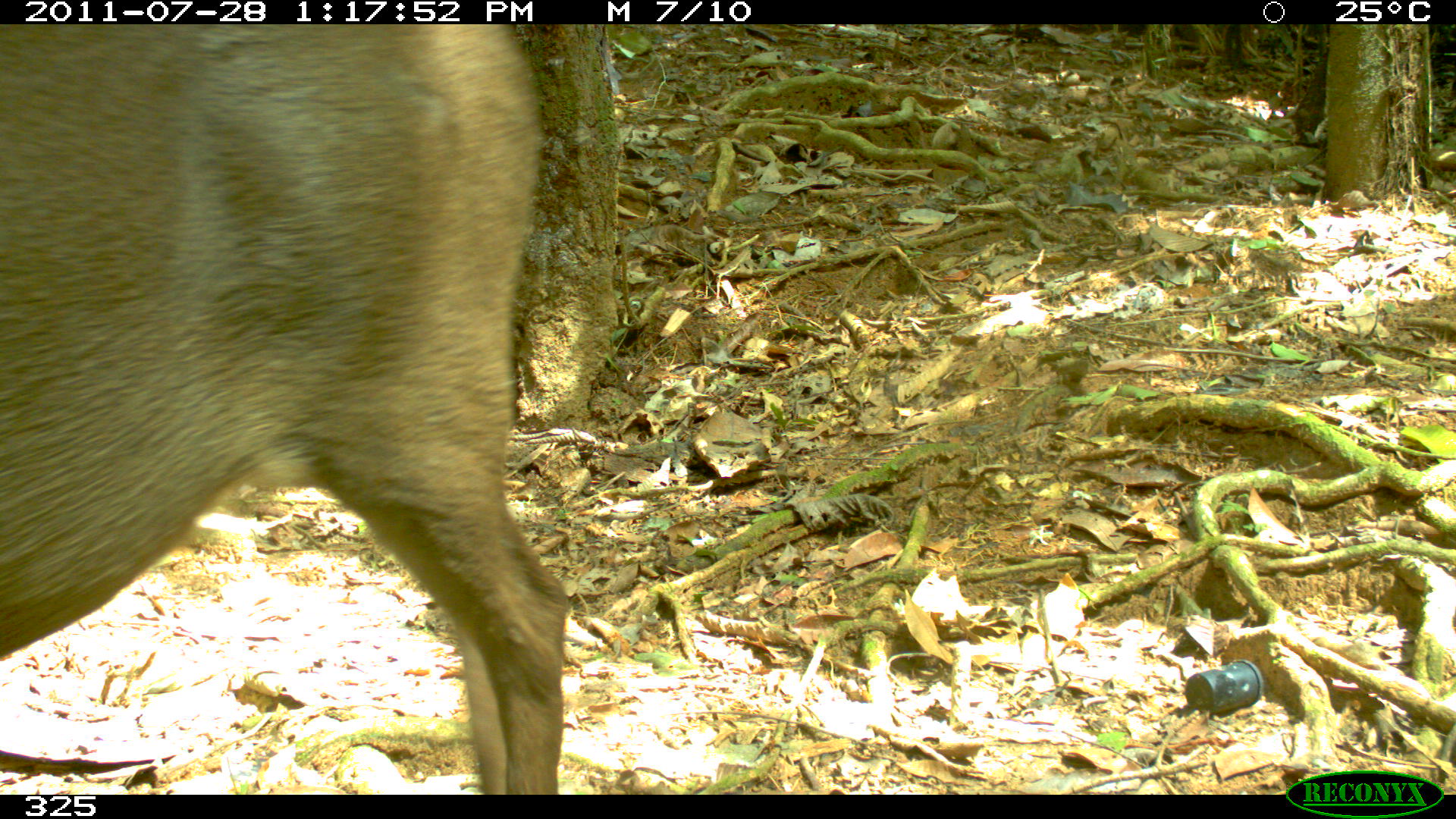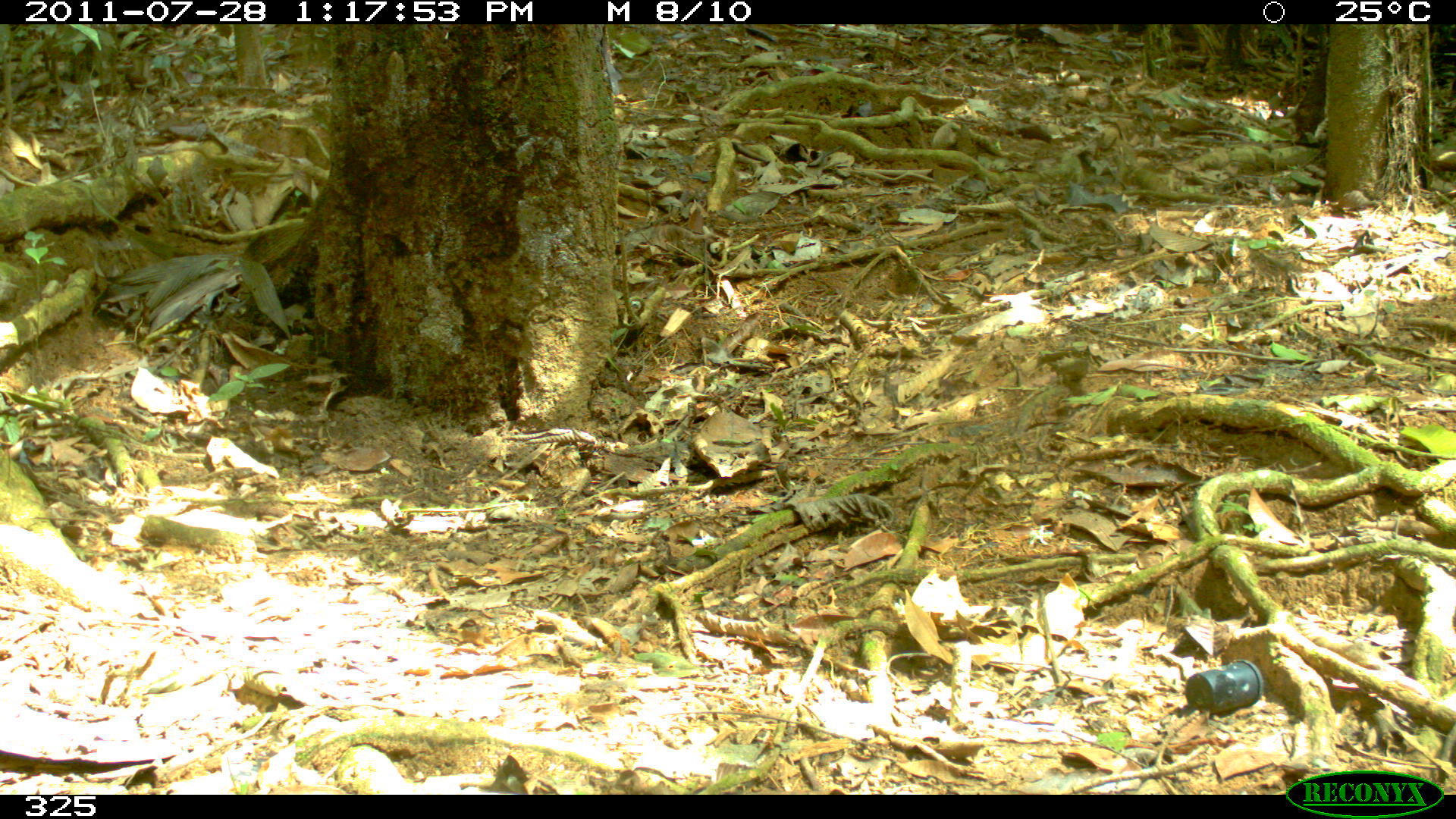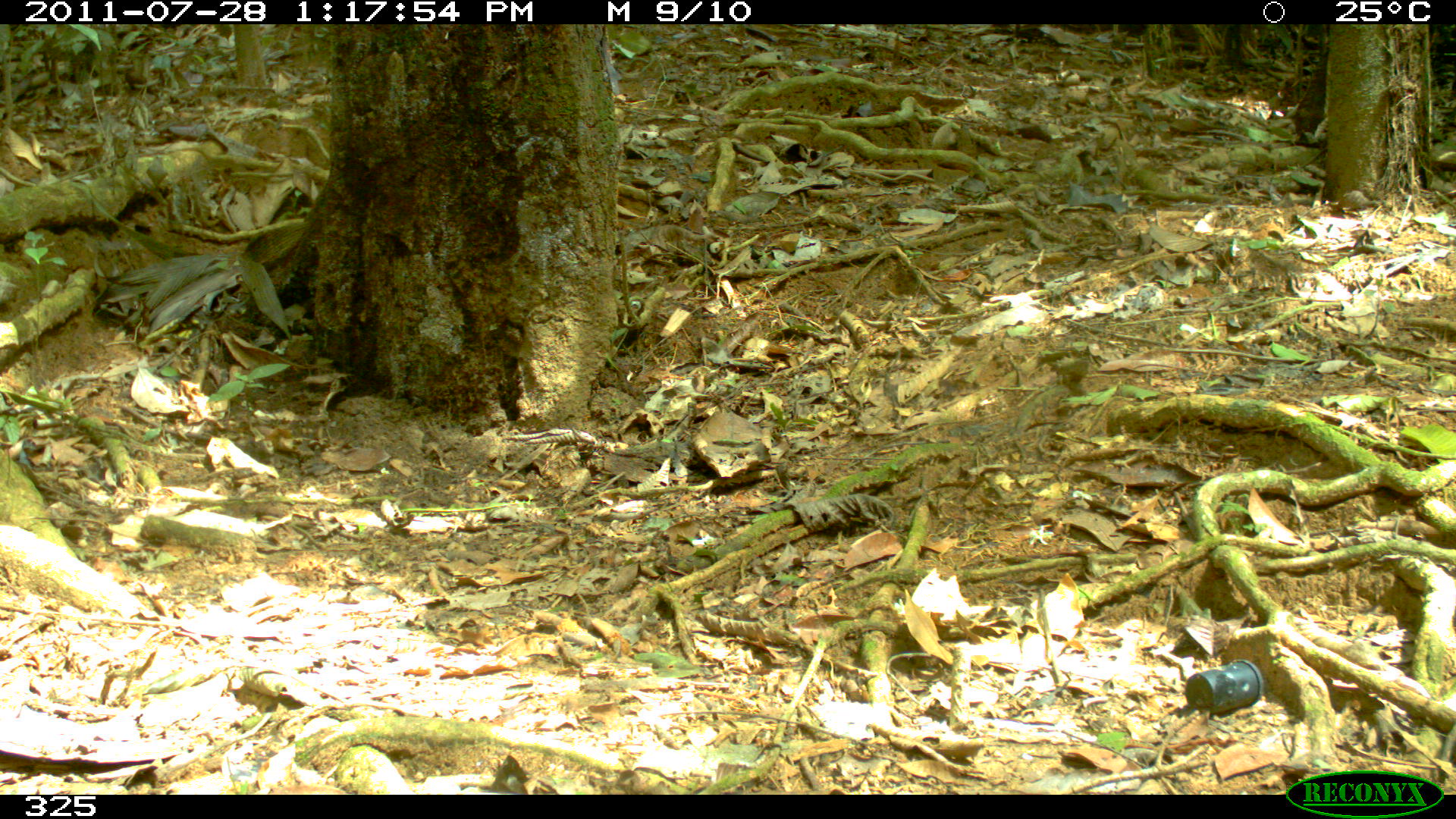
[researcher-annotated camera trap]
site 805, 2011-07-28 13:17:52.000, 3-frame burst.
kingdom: Animalia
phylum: Chordata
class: Mammalia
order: Artiodactyla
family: Cervidae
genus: Mazama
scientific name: Mazama gouazoubira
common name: gray brocket